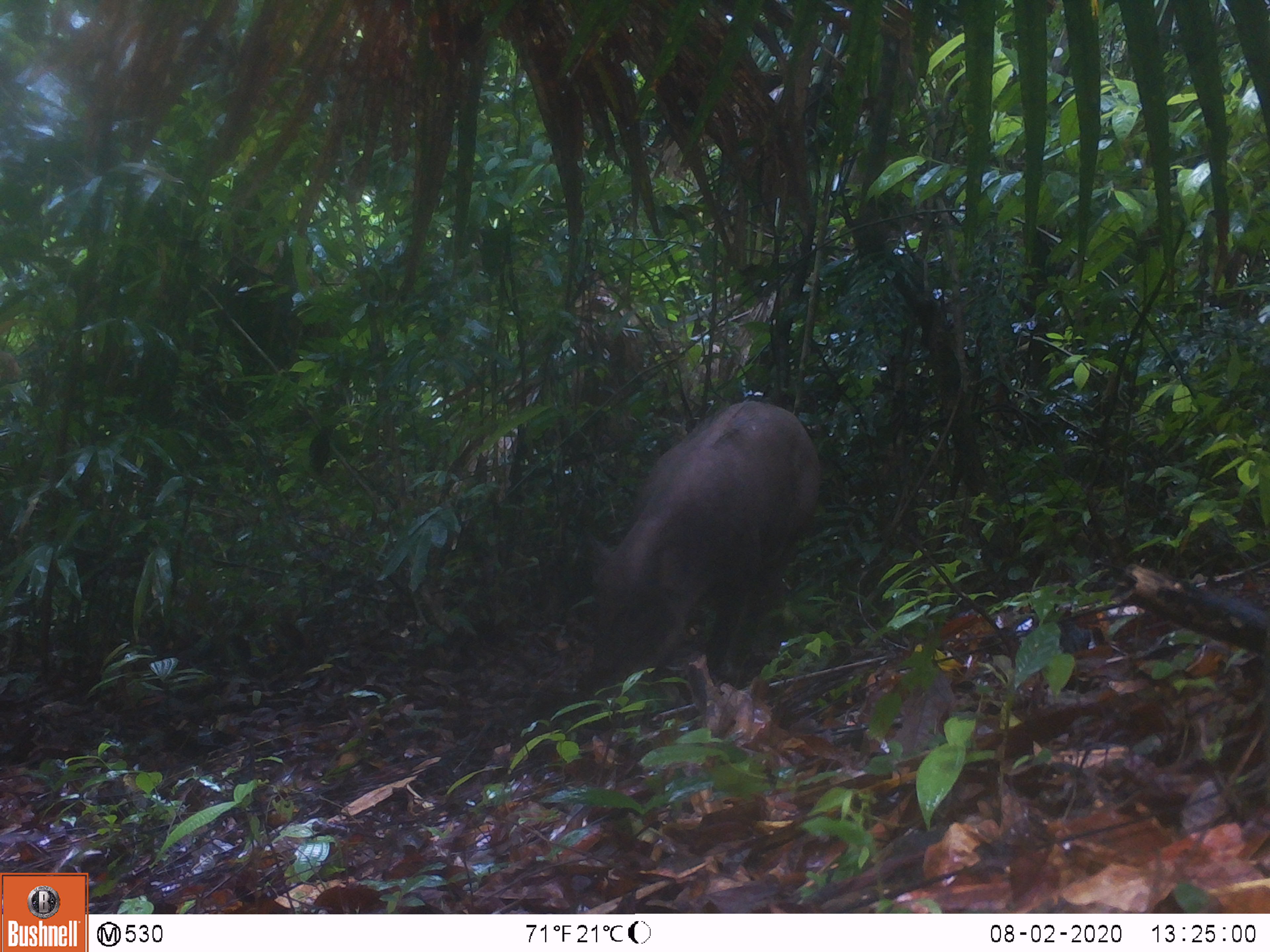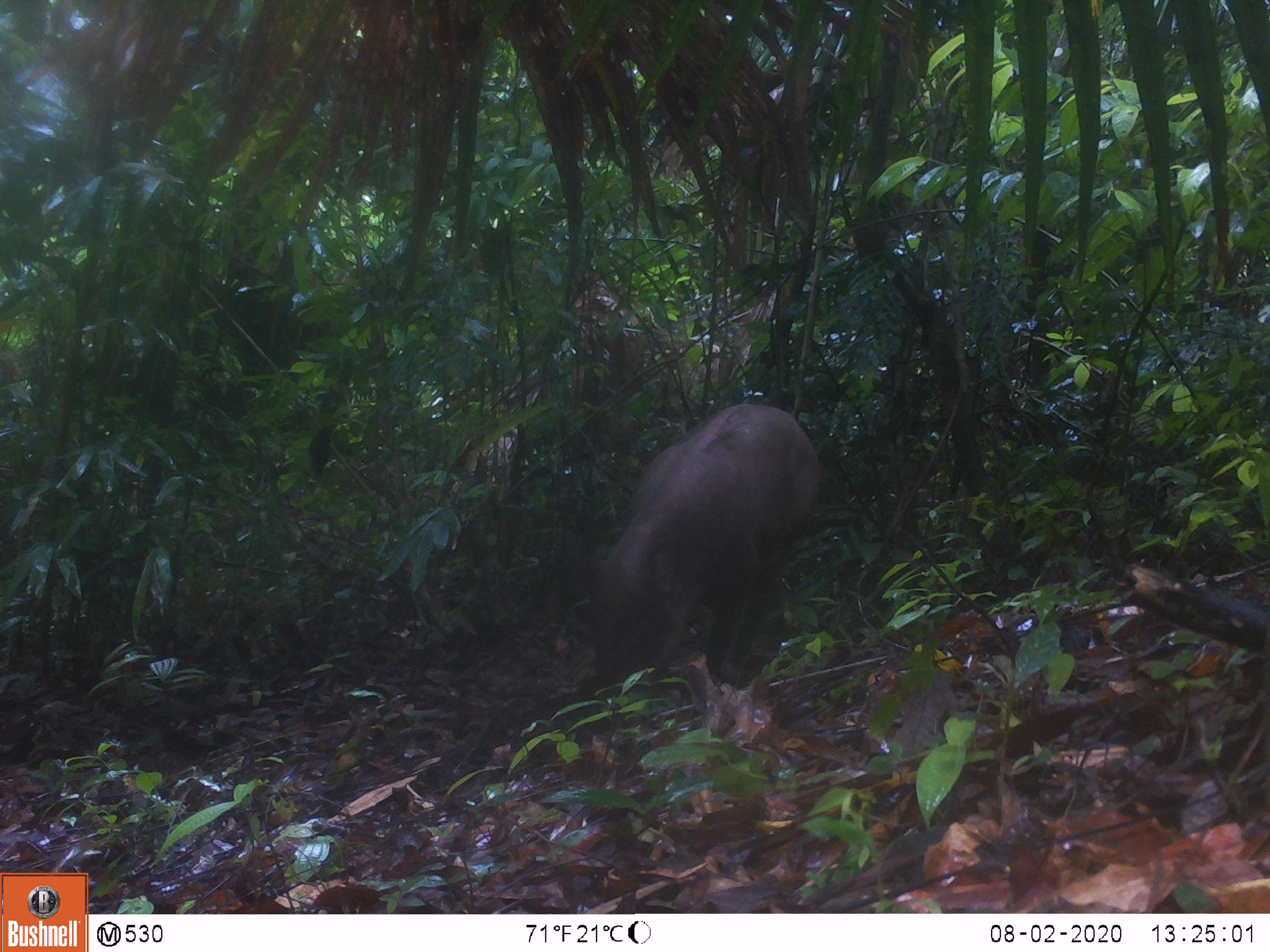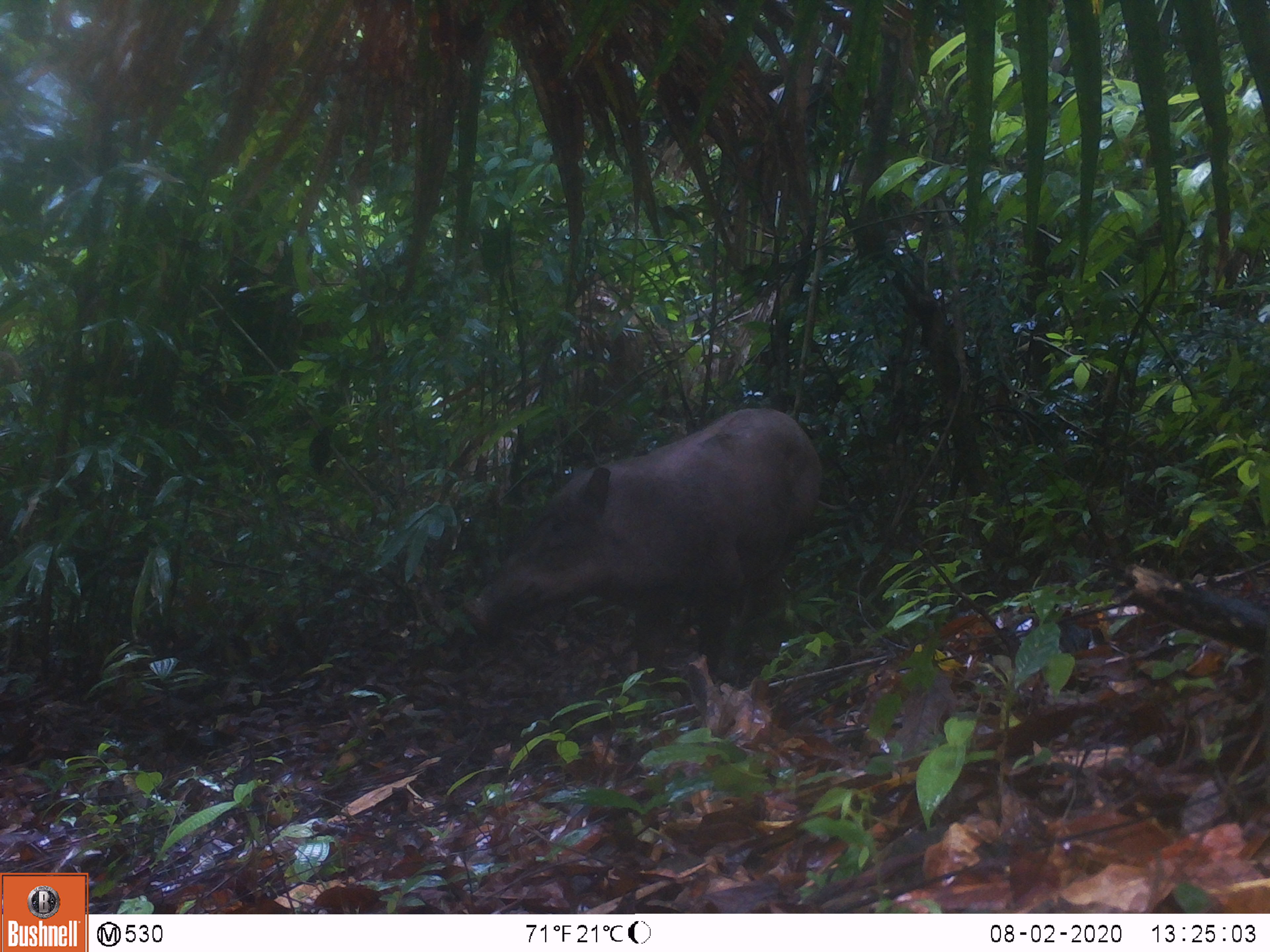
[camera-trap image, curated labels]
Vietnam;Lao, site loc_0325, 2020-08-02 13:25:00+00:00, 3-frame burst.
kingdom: Animalia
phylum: Chordata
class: Mammalia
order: Artiodactyla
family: Suidae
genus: Sus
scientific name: Sus scrofa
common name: eurasian wild pig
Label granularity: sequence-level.